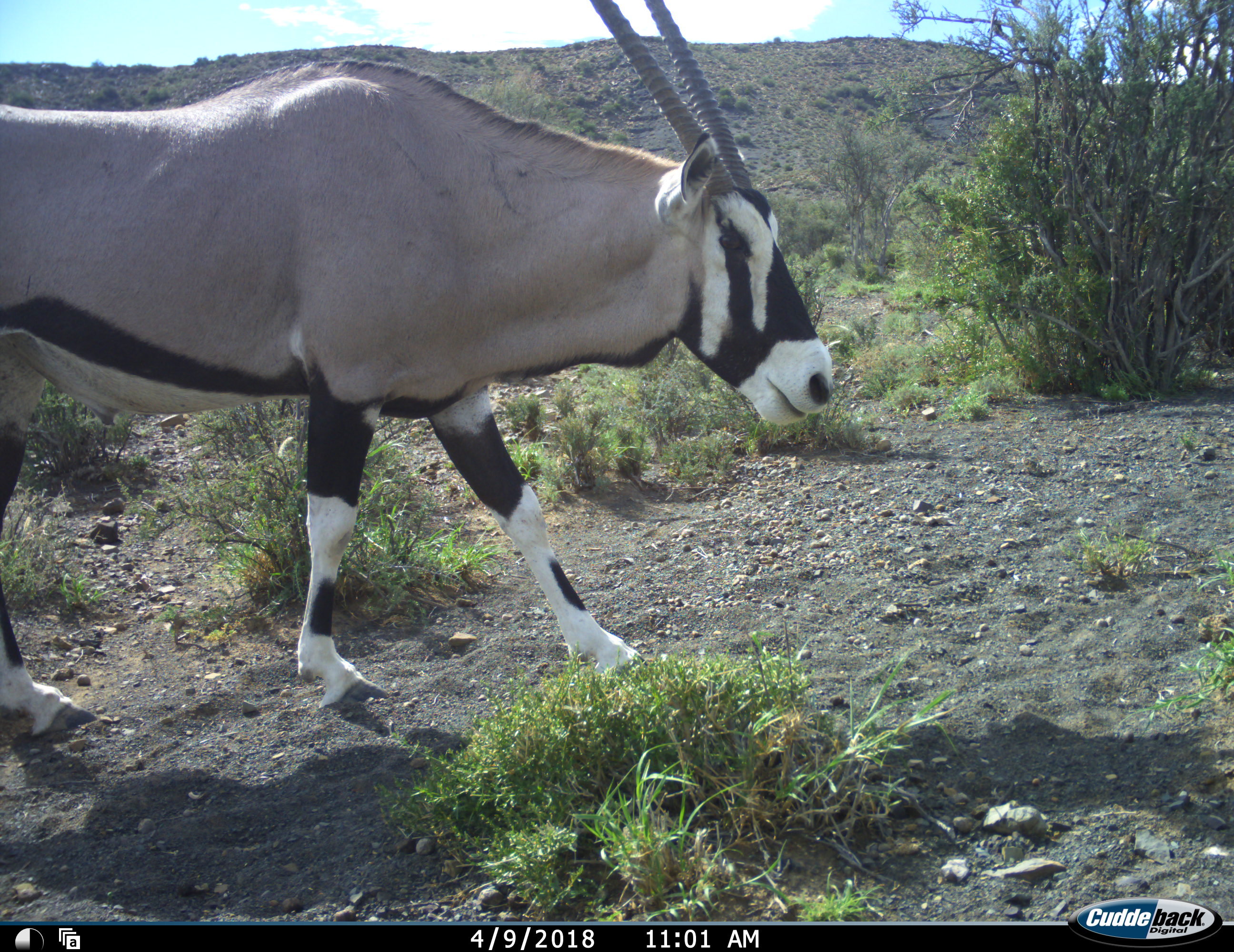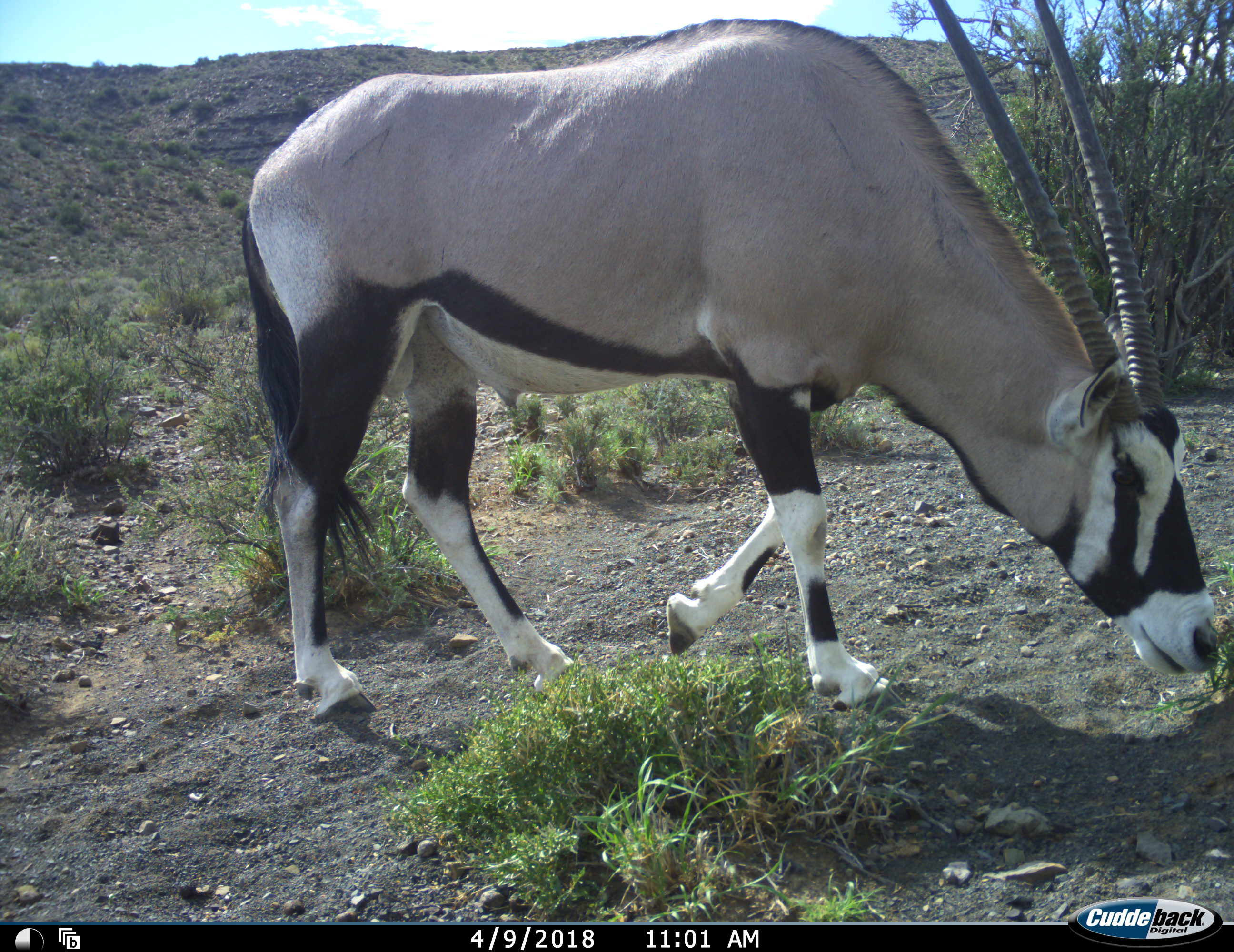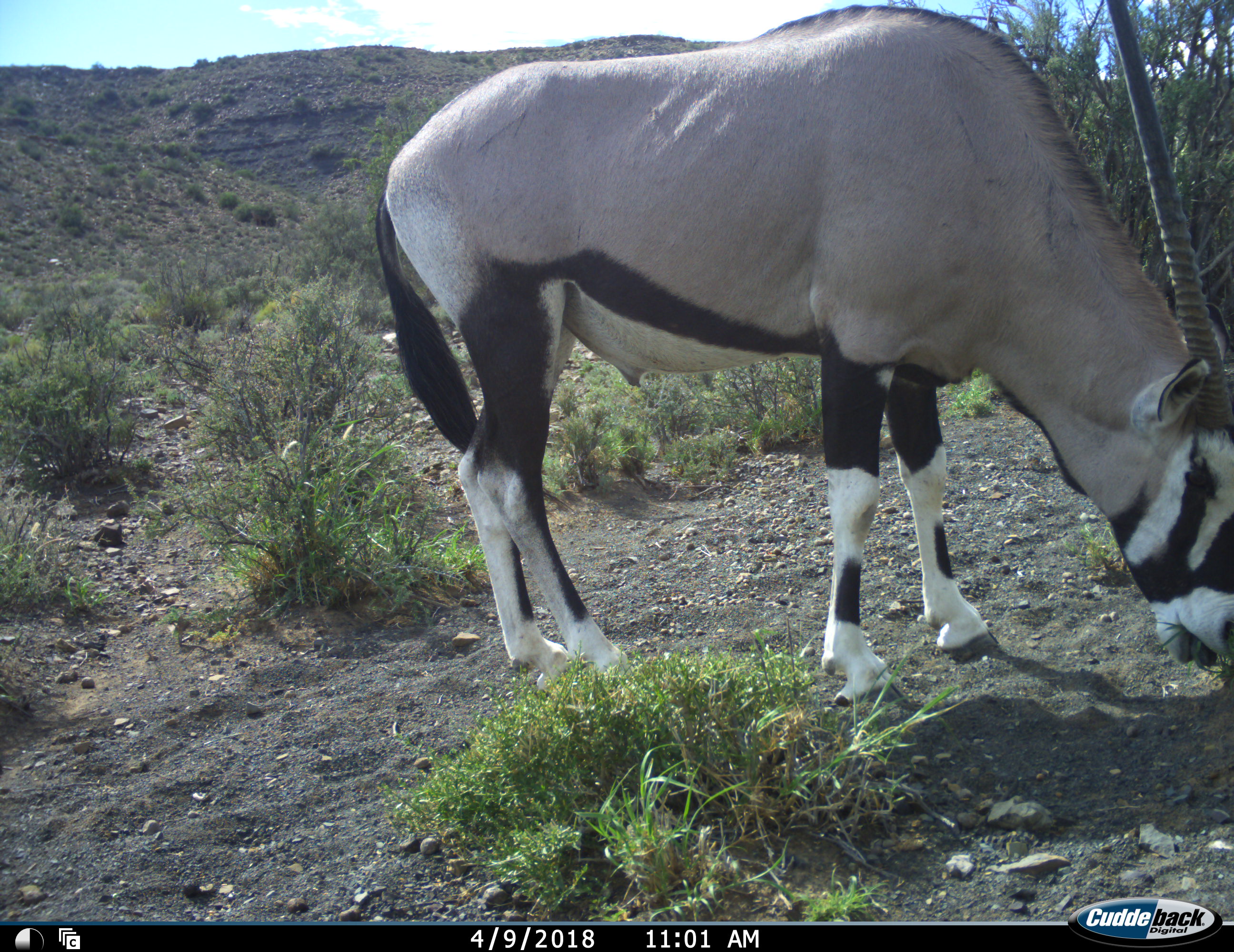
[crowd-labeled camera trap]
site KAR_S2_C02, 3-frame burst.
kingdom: Animalia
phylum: Chordata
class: Mammalia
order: Artiodactyla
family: Bovidae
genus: Oryx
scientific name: Oryx gazella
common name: gemsbok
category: oryx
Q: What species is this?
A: Oryx (gemsbok) (Oryx gazella).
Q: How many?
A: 1.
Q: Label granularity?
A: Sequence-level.